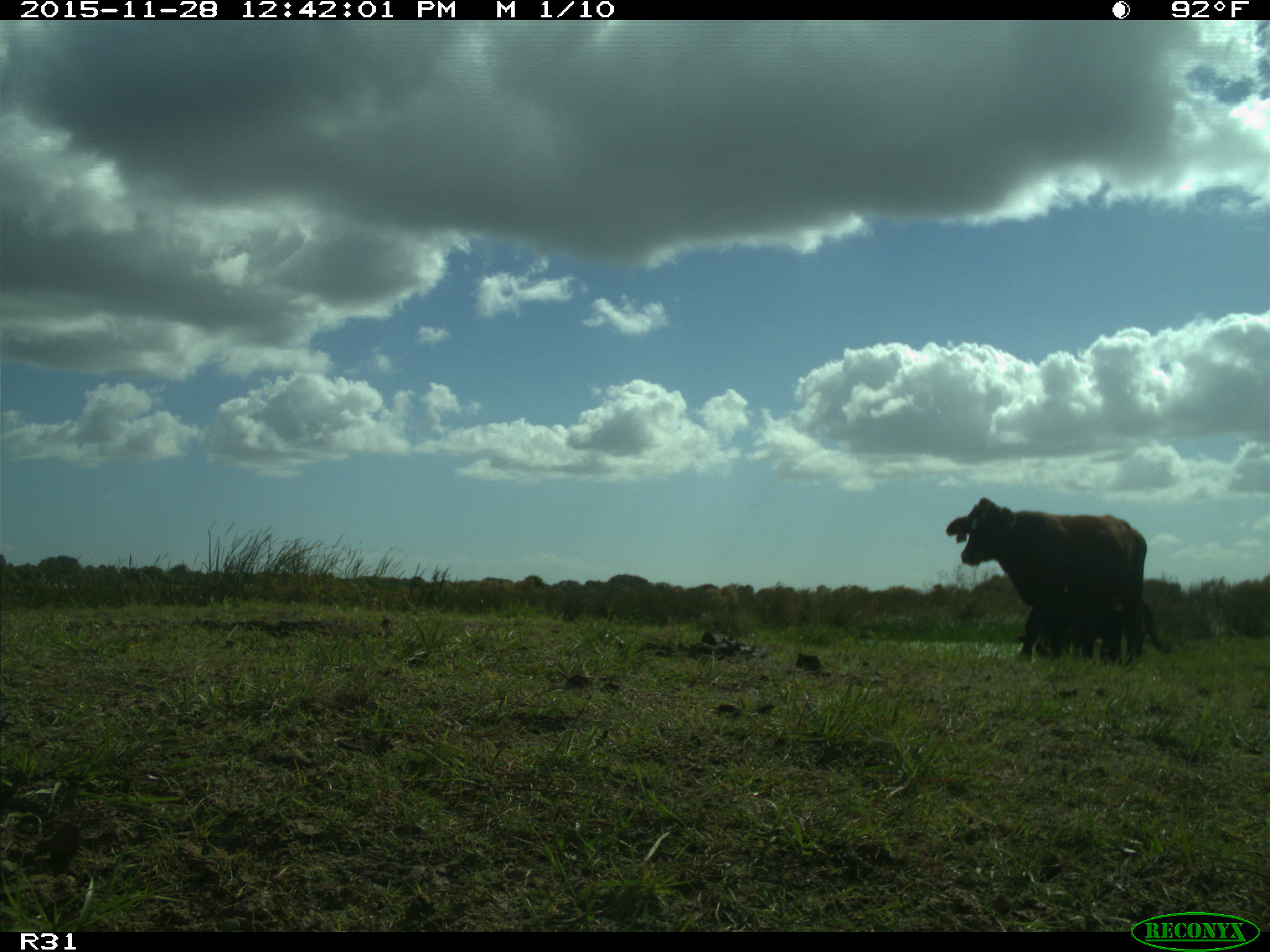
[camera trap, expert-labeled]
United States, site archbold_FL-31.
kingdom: Animalia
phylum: Chordata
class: Mammalia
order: Artiodactyla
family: Bovidae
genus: Bos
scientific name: Bos taurus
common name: domestic cow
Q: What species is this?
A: Bos taurus (domestic cow).